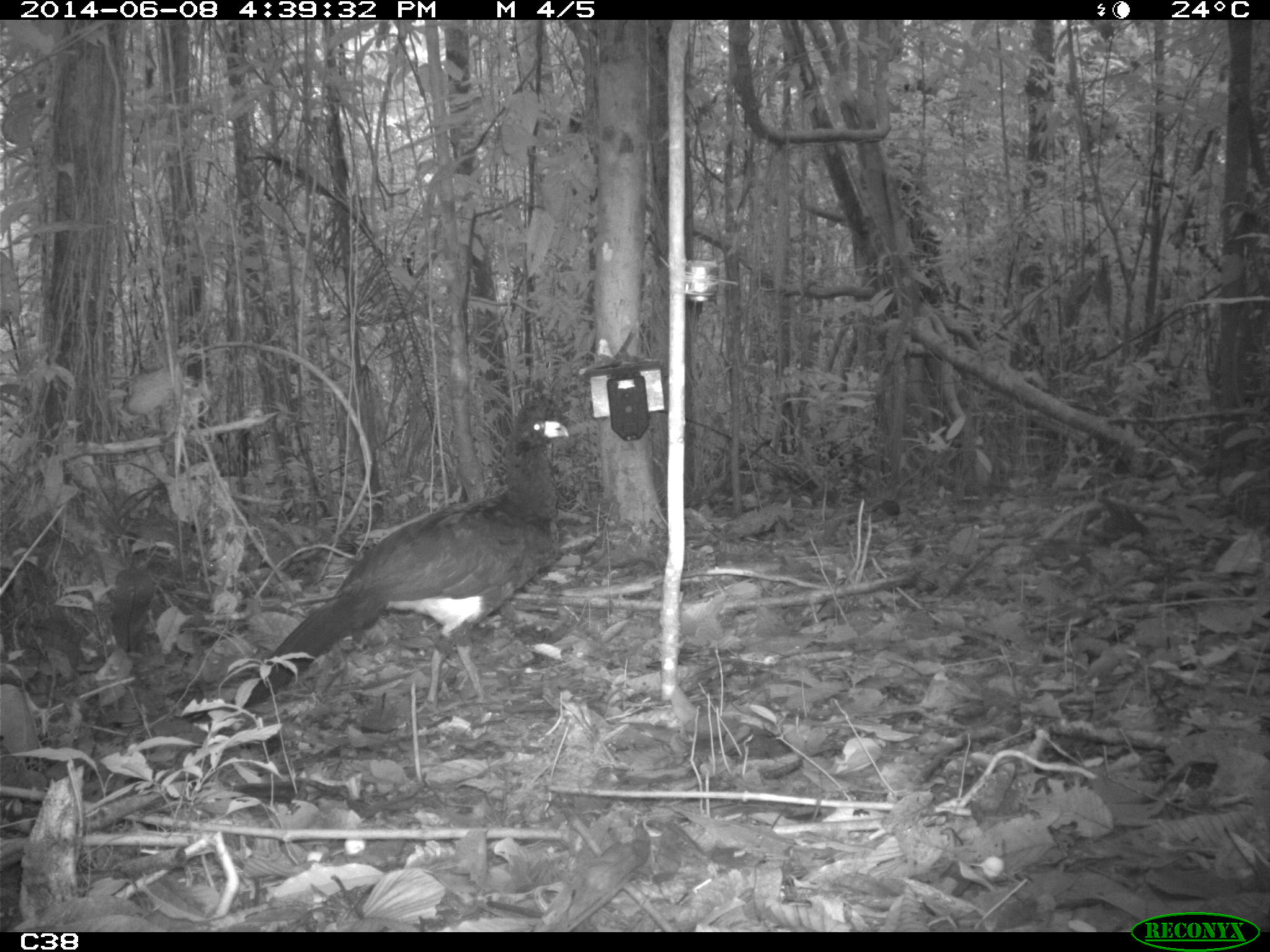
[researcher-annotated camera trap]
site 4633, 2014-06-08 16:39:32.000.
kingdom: Animalia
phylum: Chordata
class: Aves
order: Galliformes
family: Cracidae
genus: Crax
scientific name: Crax alector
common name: black curassow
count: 1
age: adult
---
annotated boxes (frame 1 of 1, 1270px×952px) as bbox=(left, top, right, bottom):
crax alector: bbox=(227, 393, 569, 712)